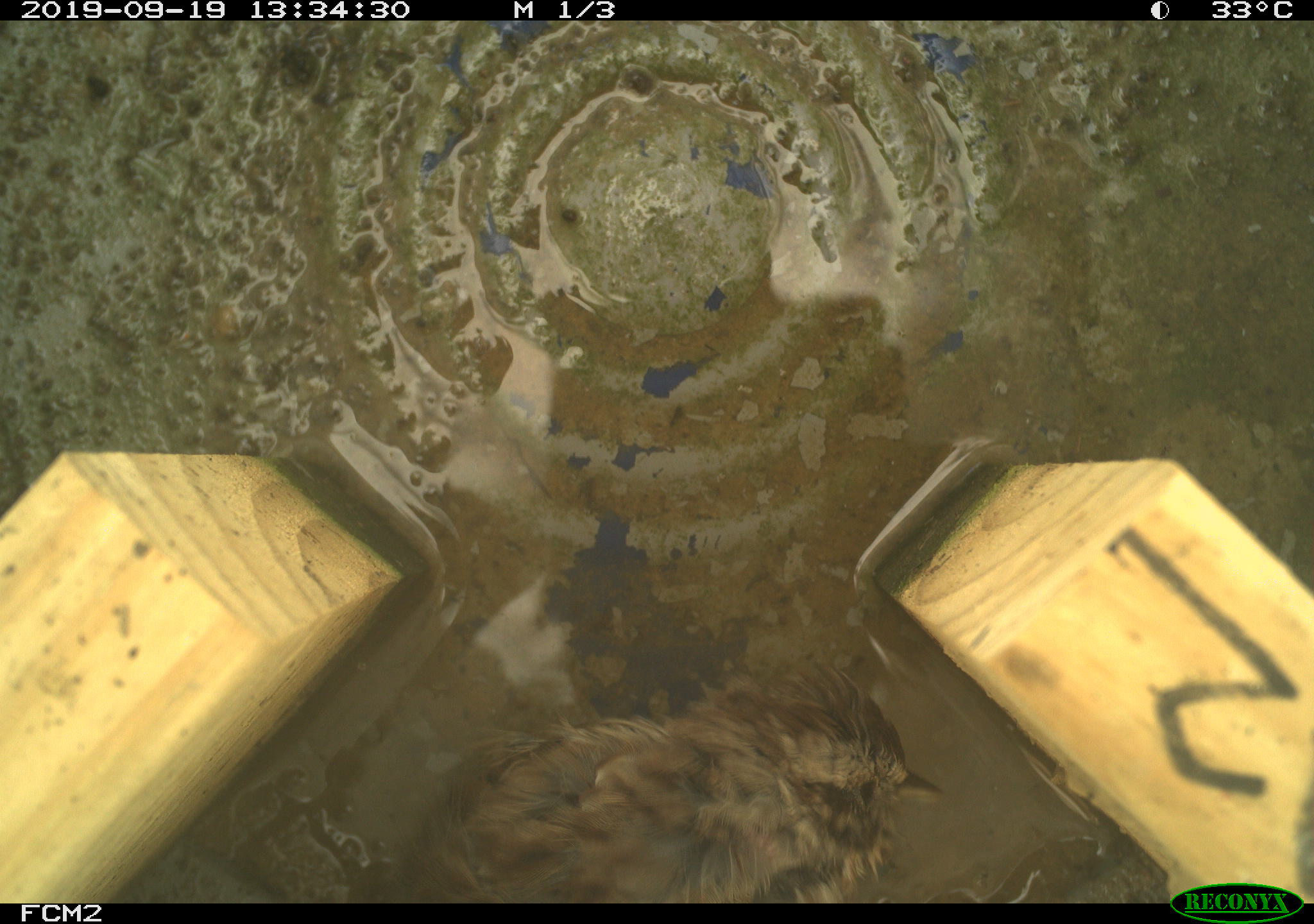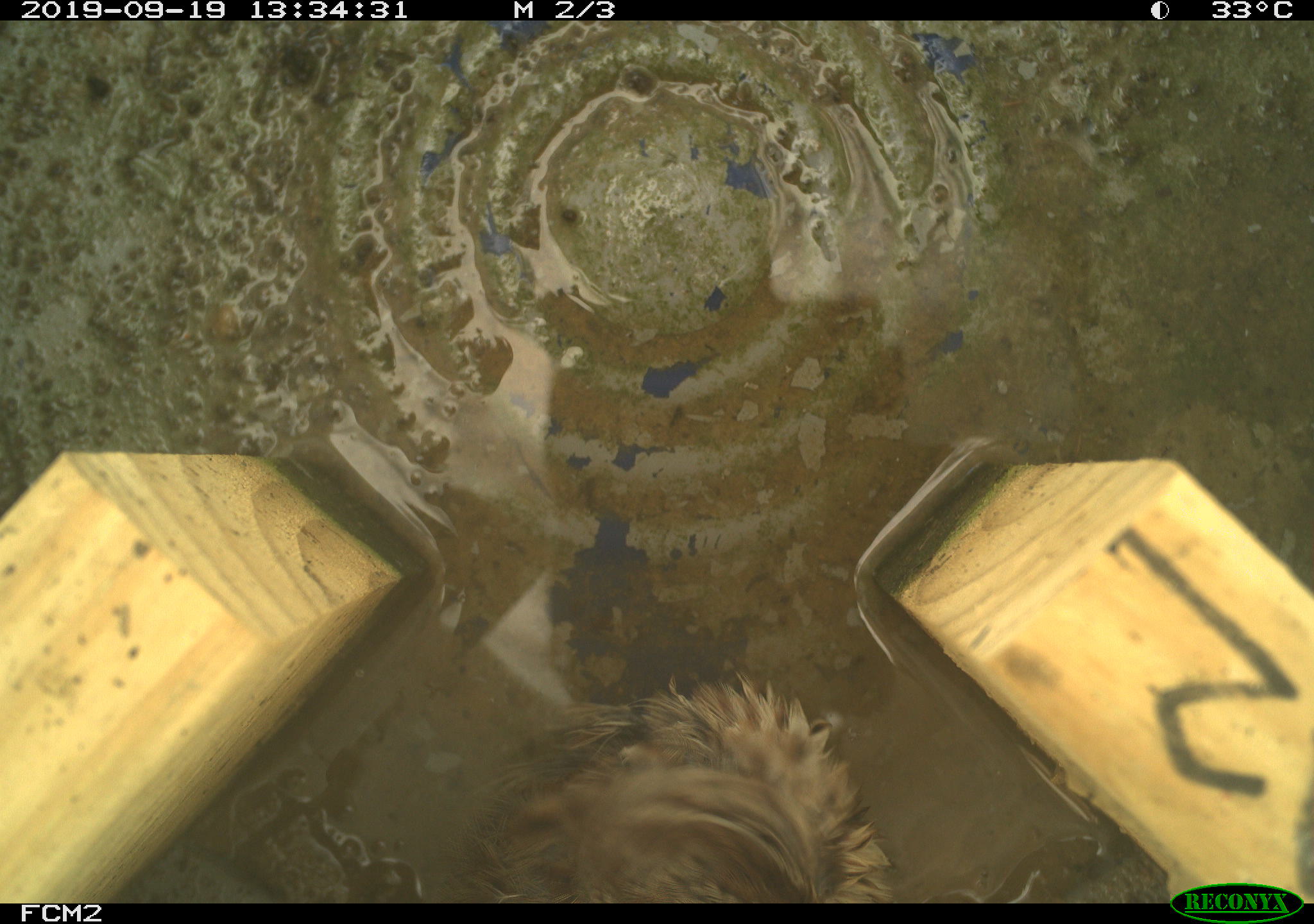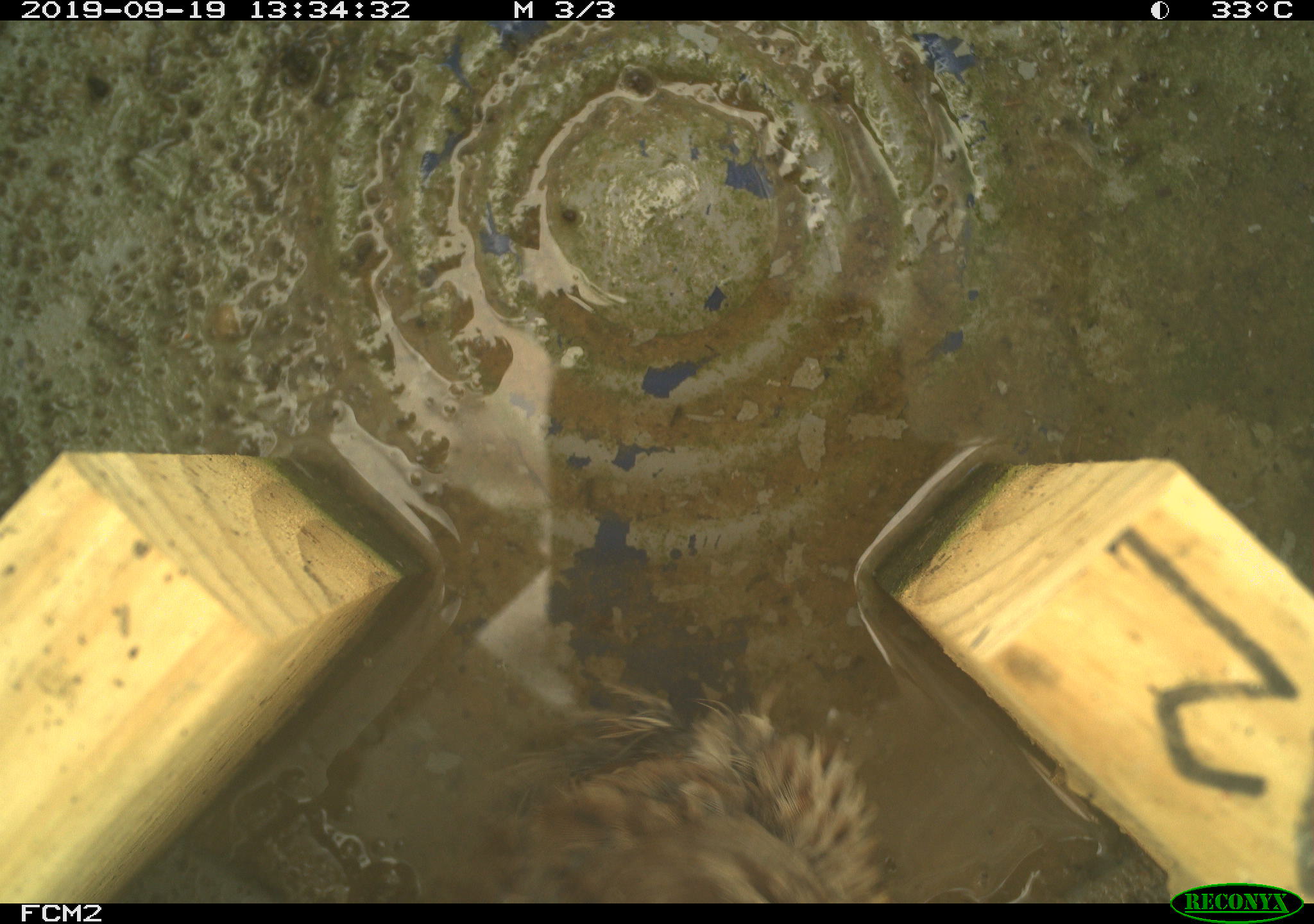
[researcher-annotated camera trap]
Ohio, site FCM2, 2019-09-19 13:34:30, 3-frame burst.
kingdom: Animalia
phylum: Chordata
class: Aves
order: Passeriformes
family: Passerellidae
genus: Melospiza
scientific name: Melospiza melodia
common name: song sparrow